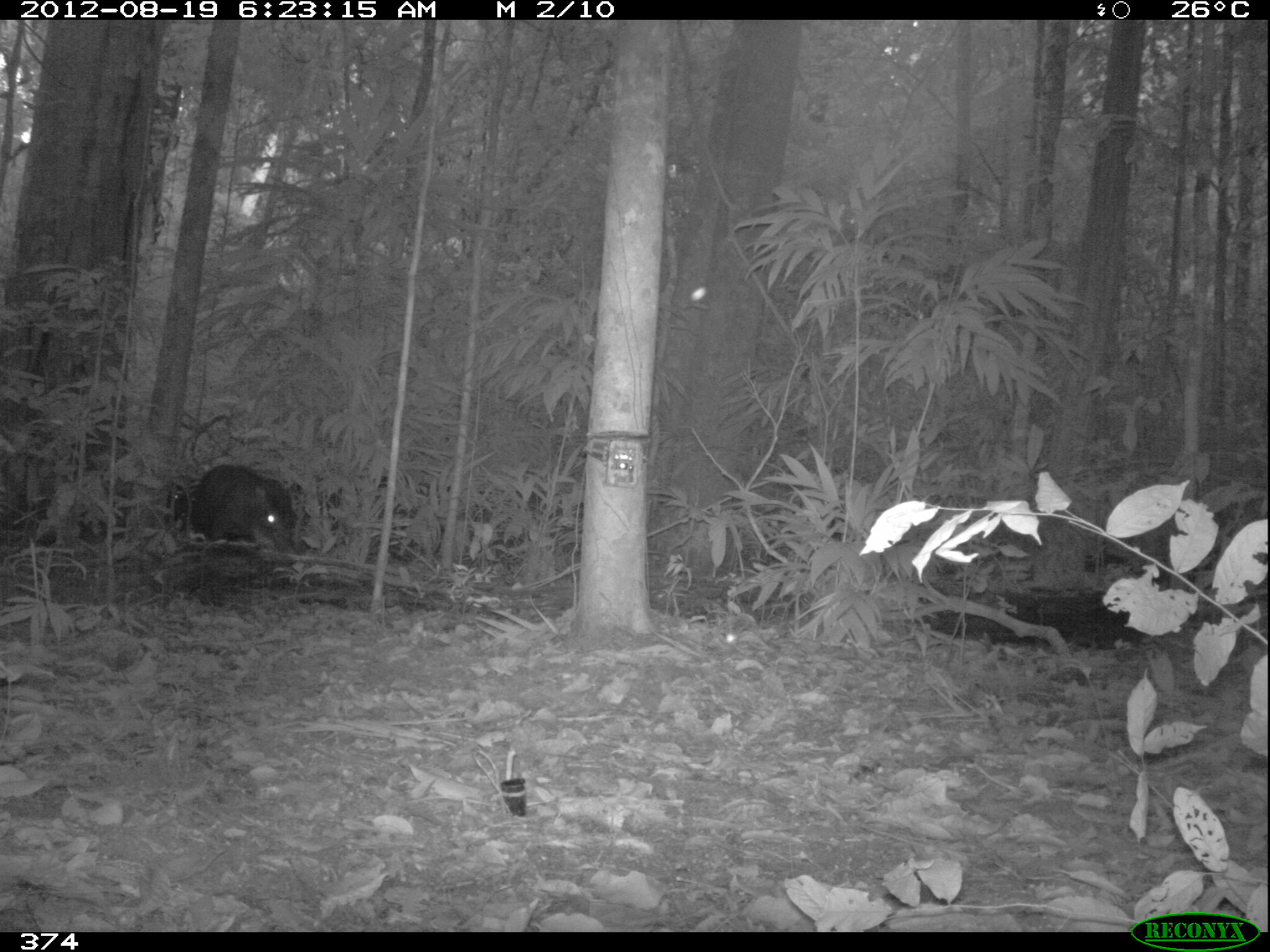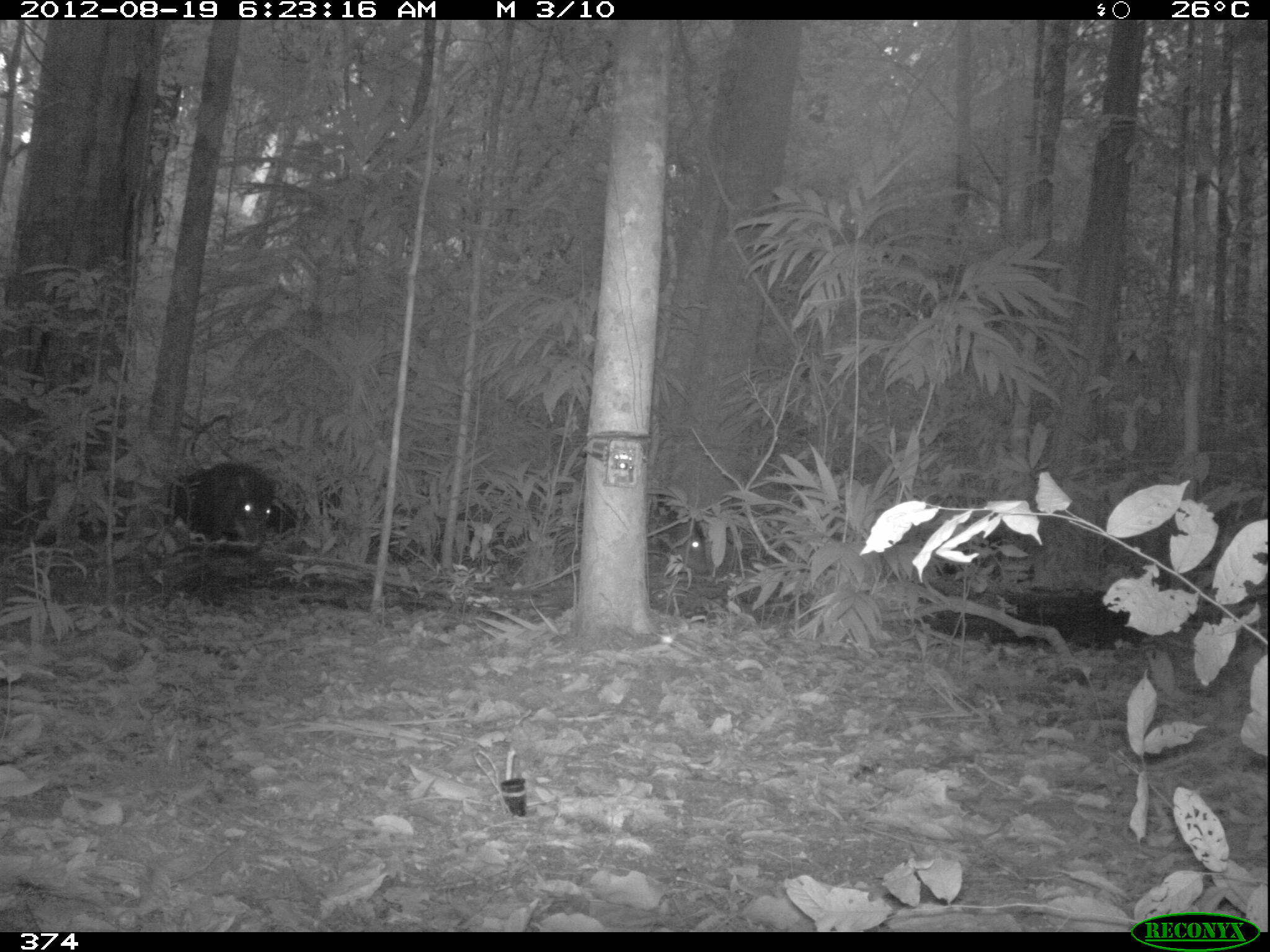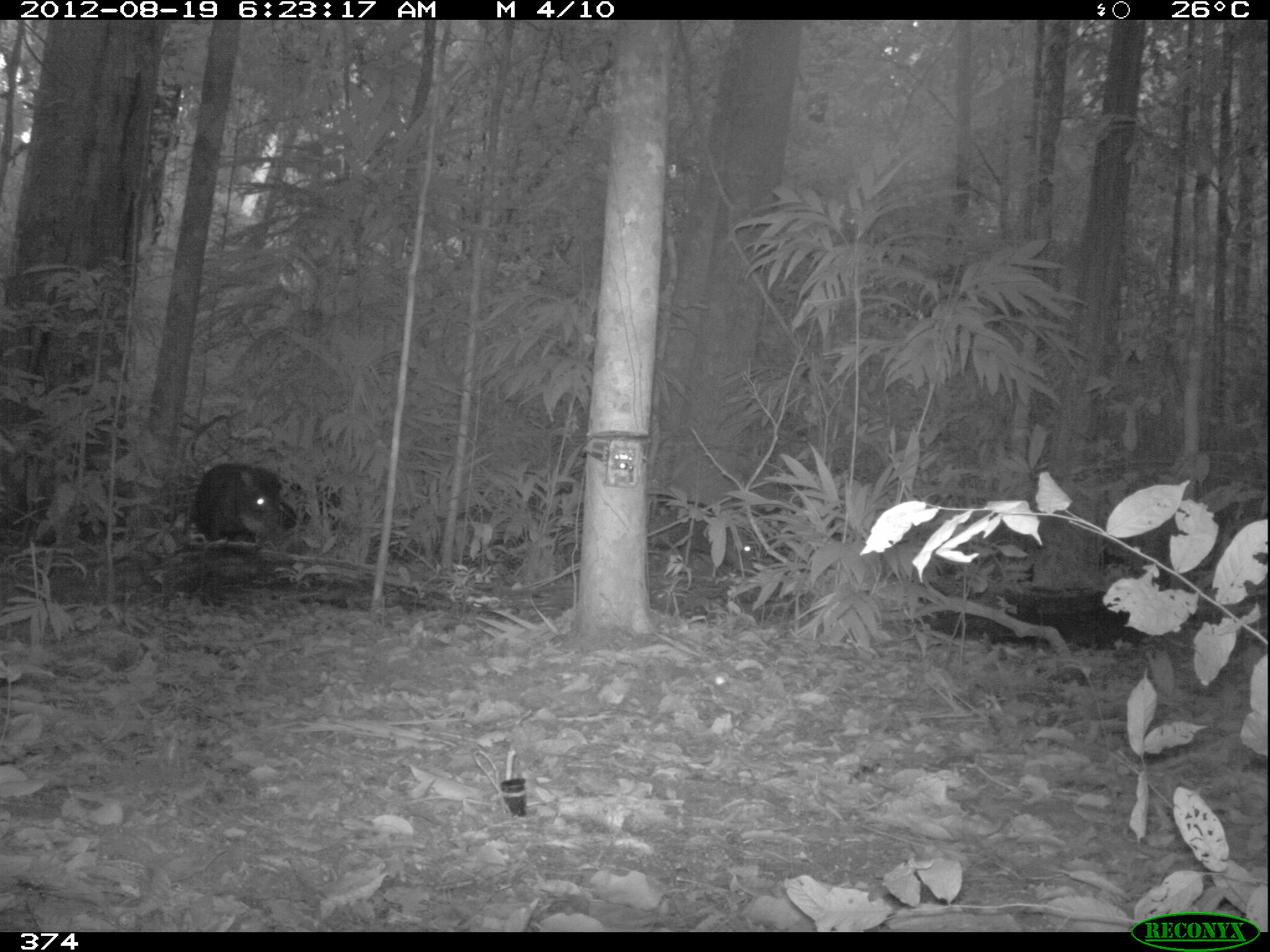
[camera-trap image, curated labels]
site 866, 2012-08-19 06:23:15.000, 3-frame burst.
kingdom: Animalia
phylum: Chordata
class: Mammalia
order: Artiodactyla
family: Tayassuidae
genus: Tayassu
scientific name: Tayassu pecari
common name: white-lipped peccary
Tayassu pecari (white-lipped peccary).